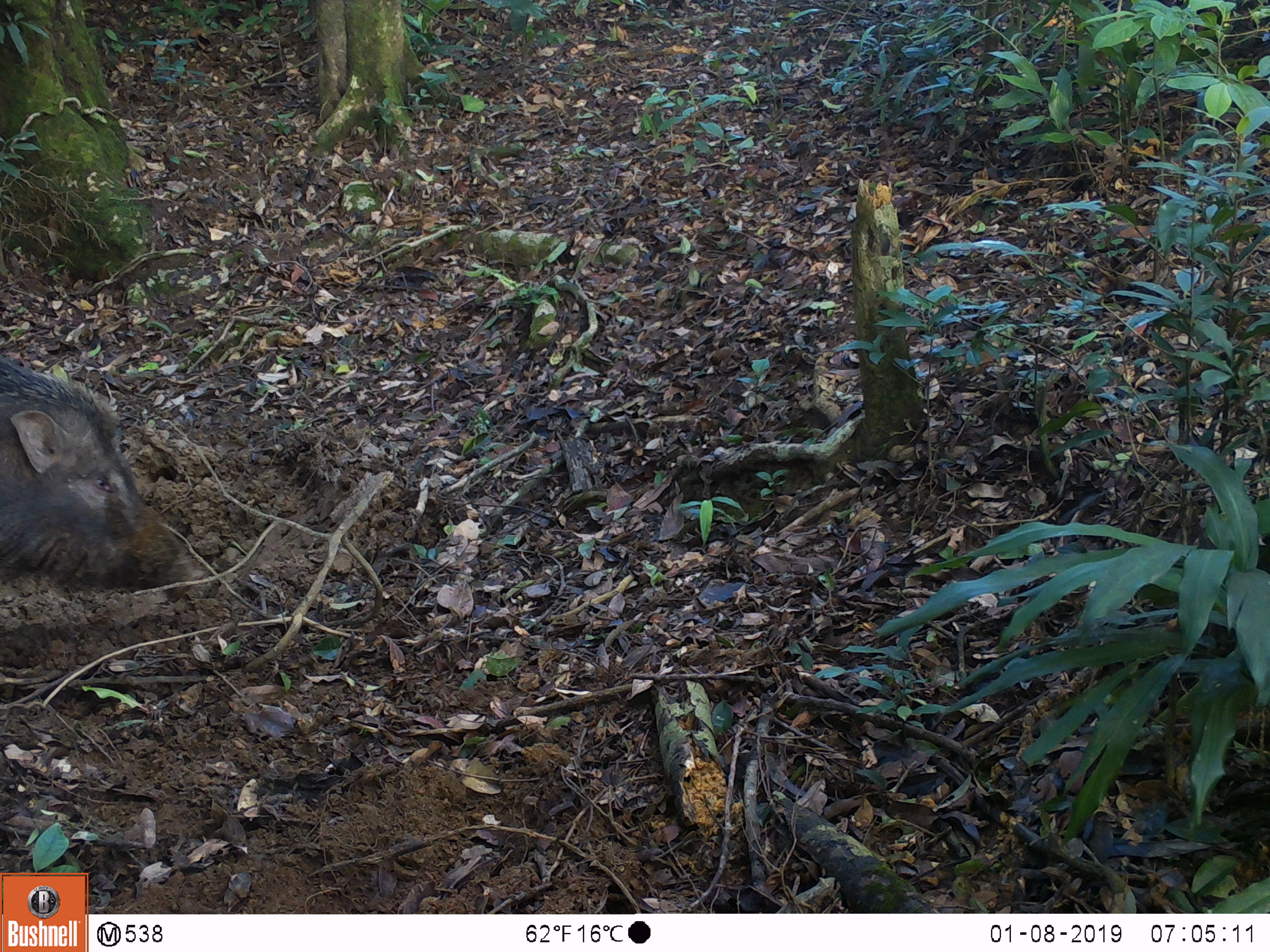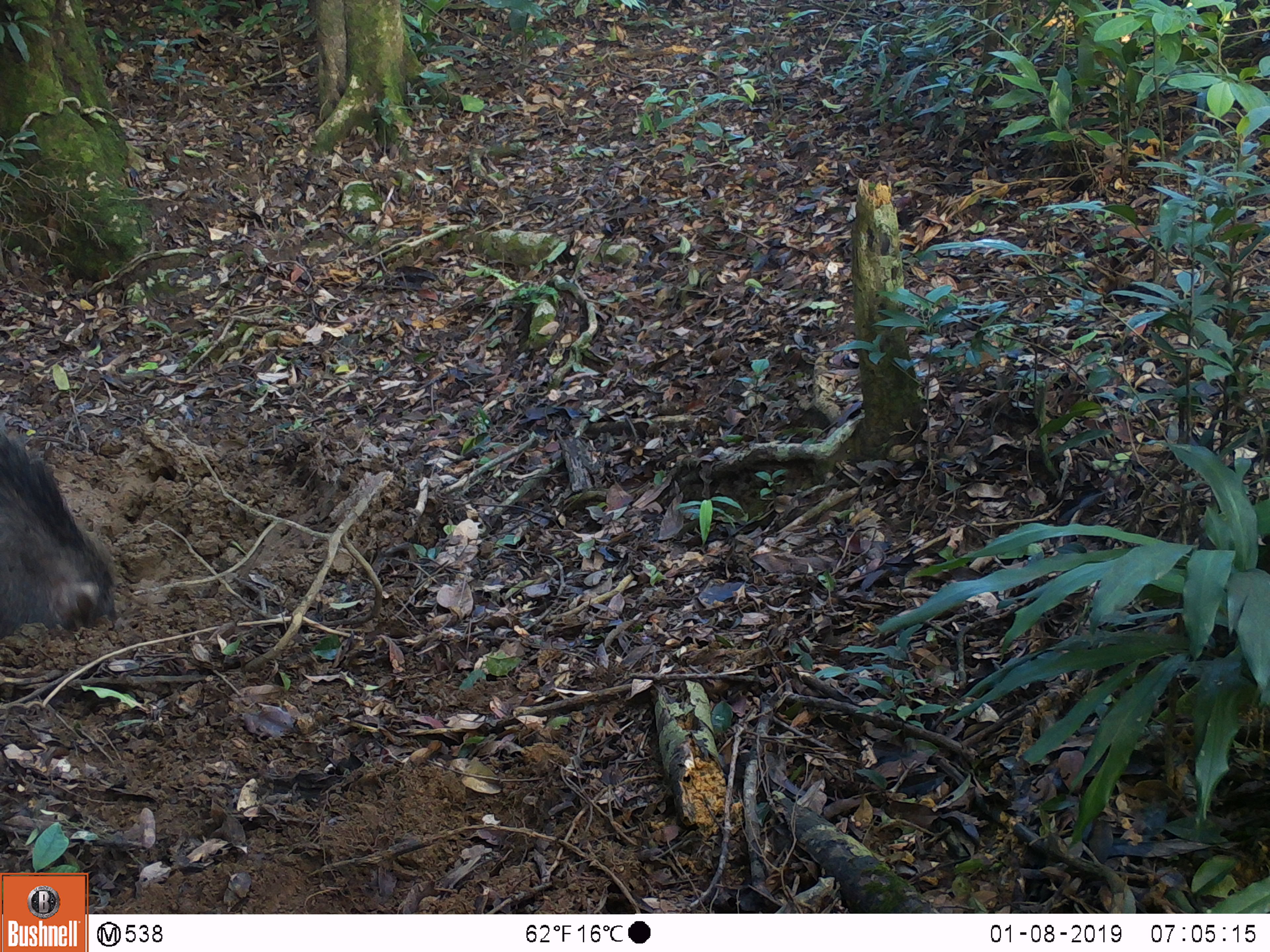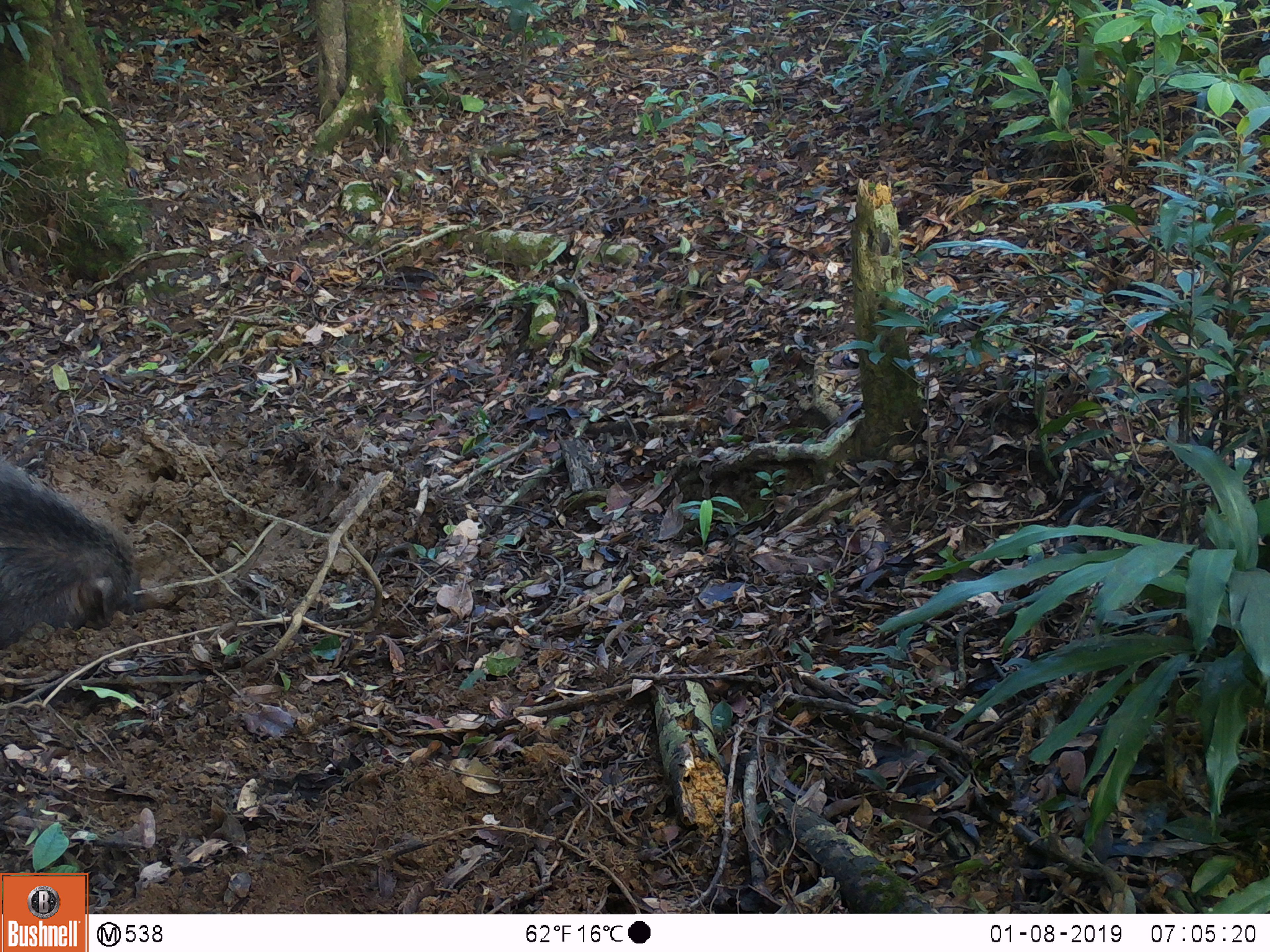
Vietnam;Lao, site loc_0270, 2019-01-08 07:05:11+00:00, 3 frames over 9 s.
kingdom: Animalia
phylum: Chordata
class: Mammalia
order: Artiodactyla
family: Suidae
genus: Sus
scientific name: Sus scrofa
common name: eurasian wild pig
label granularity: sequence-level